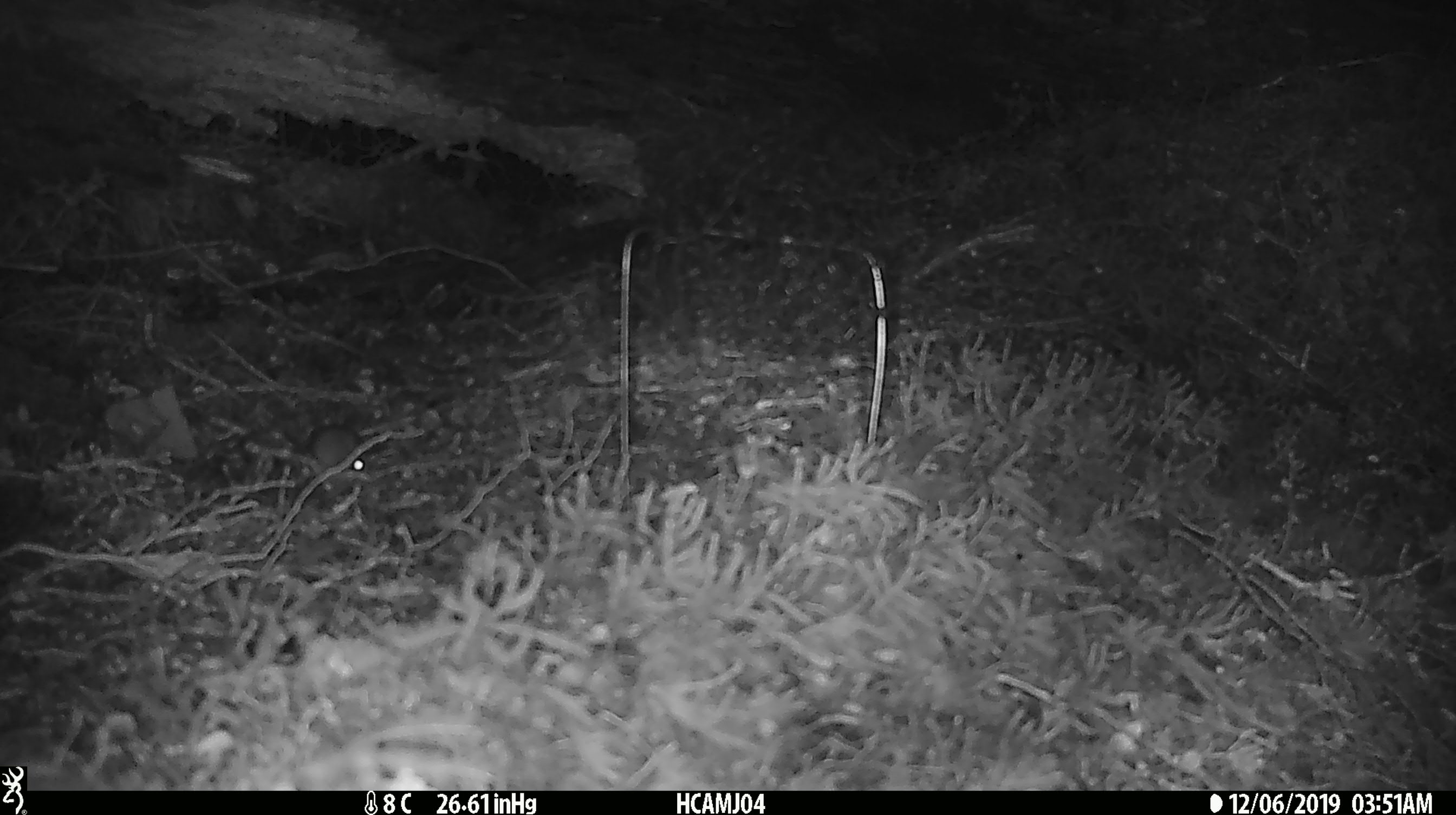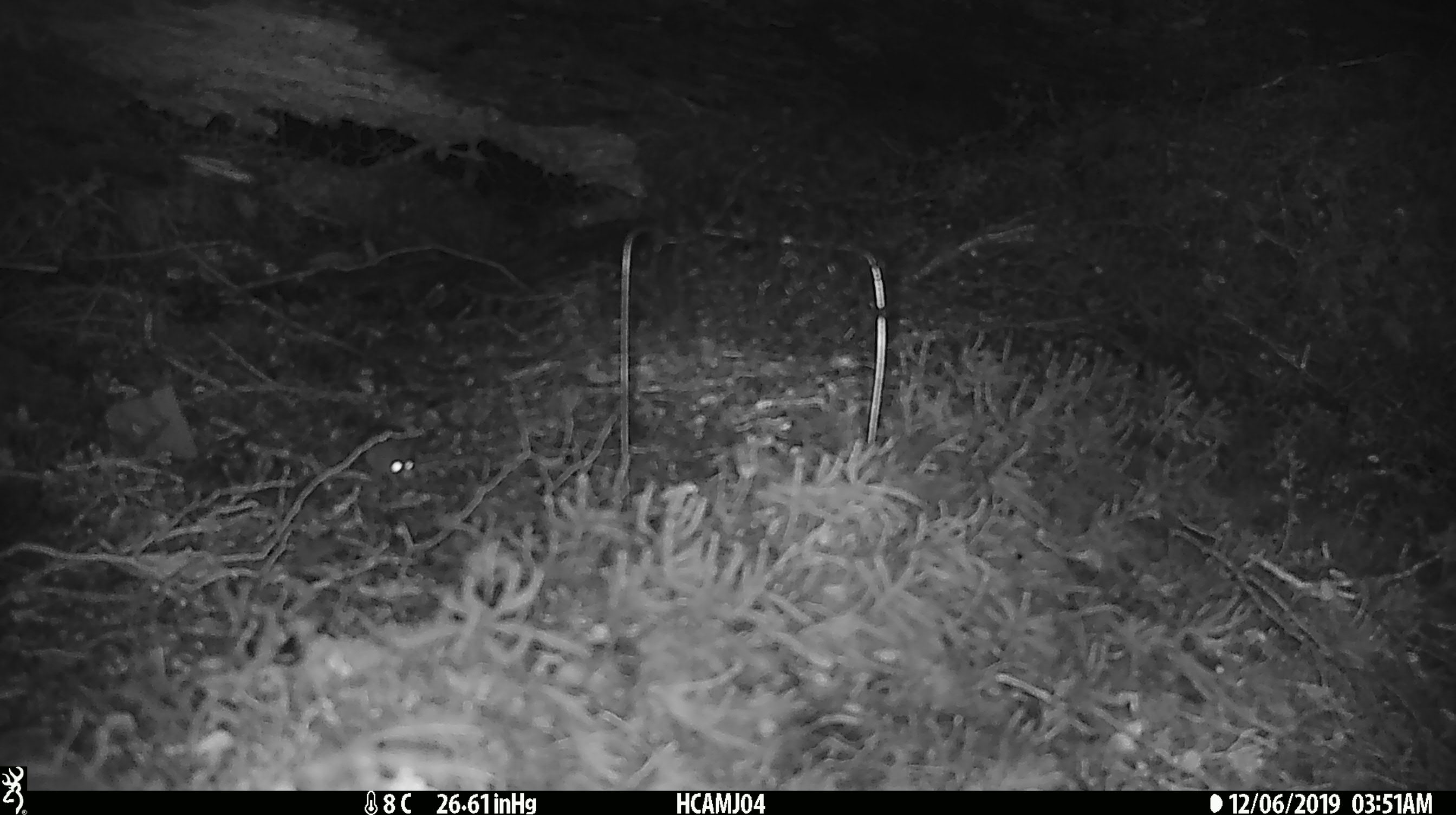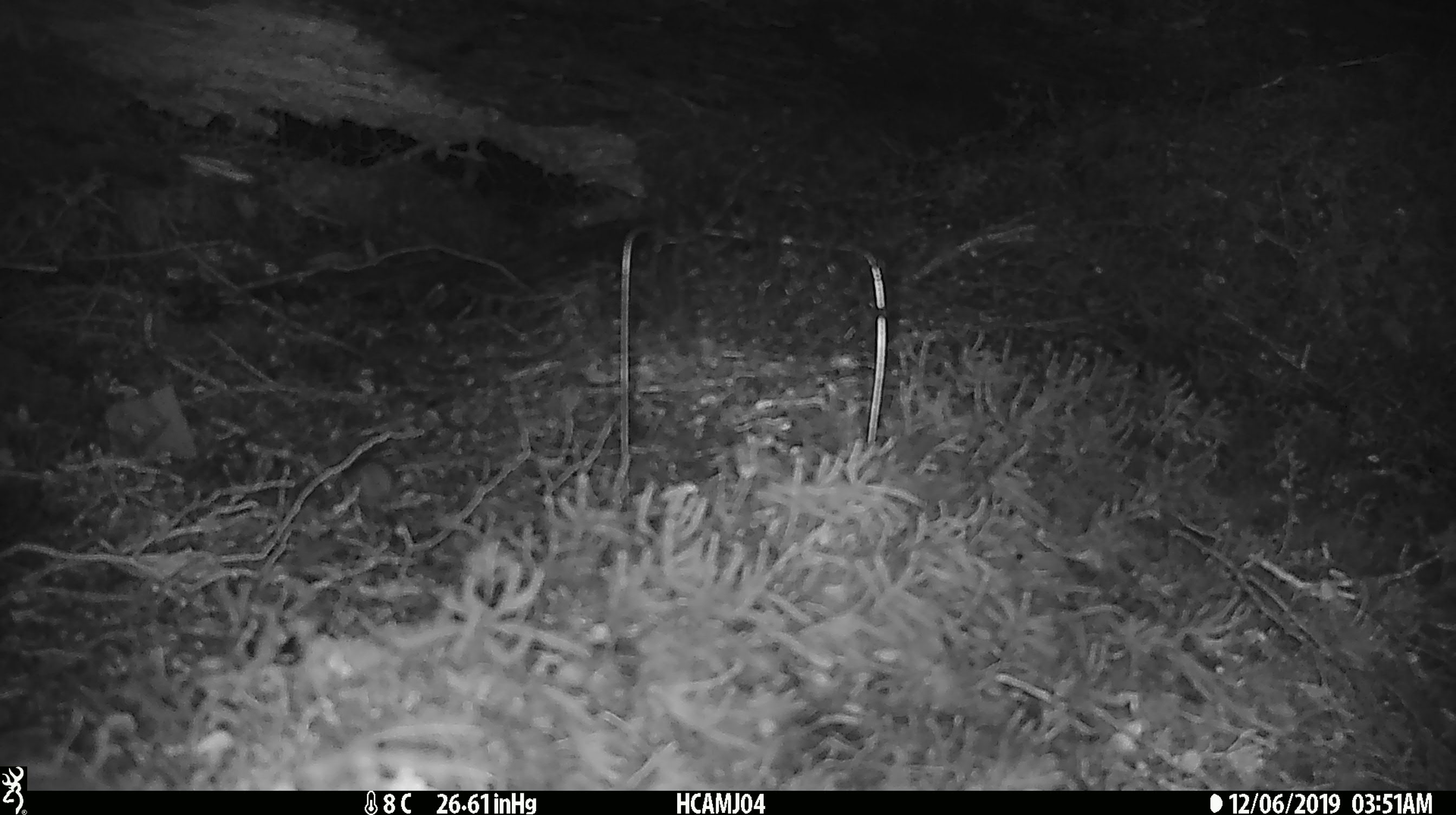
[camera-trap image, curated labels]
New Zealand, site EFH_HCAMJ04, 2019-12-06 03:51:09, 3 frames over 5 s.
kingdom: Animalia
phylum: Chordata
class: Mammalia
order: Rodentia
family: Muridae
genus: Mus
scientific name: Mus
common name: mouse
Mouse (Mus).